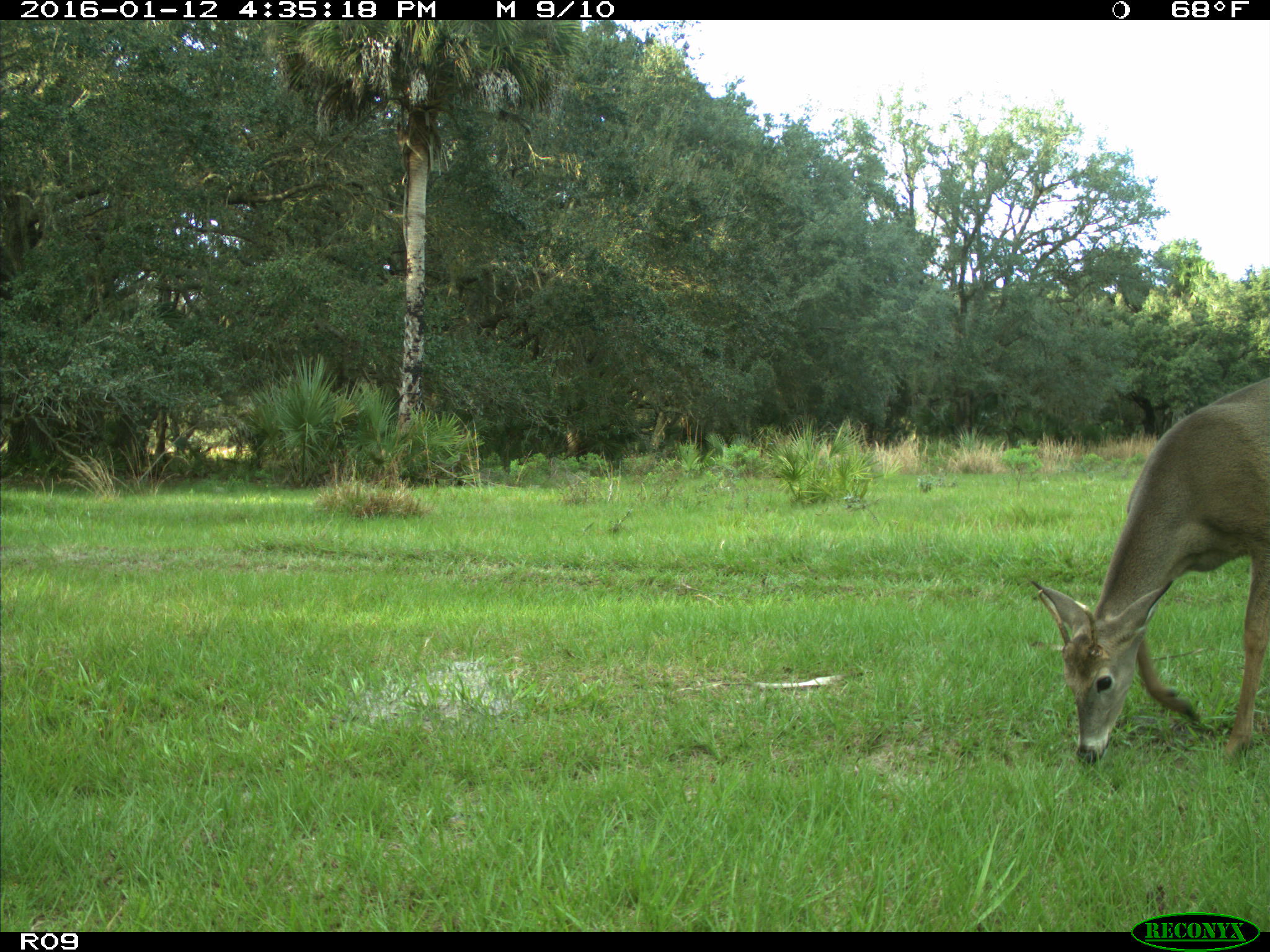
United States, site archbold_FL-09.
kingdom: Animalia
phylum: Chordata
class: Mammalia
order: Artiodactyla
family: Cervidae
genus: Odocoileus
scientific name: Odocoileus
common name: deer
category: unidentified deer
Unidentified deer (deer) (Odocoileus).